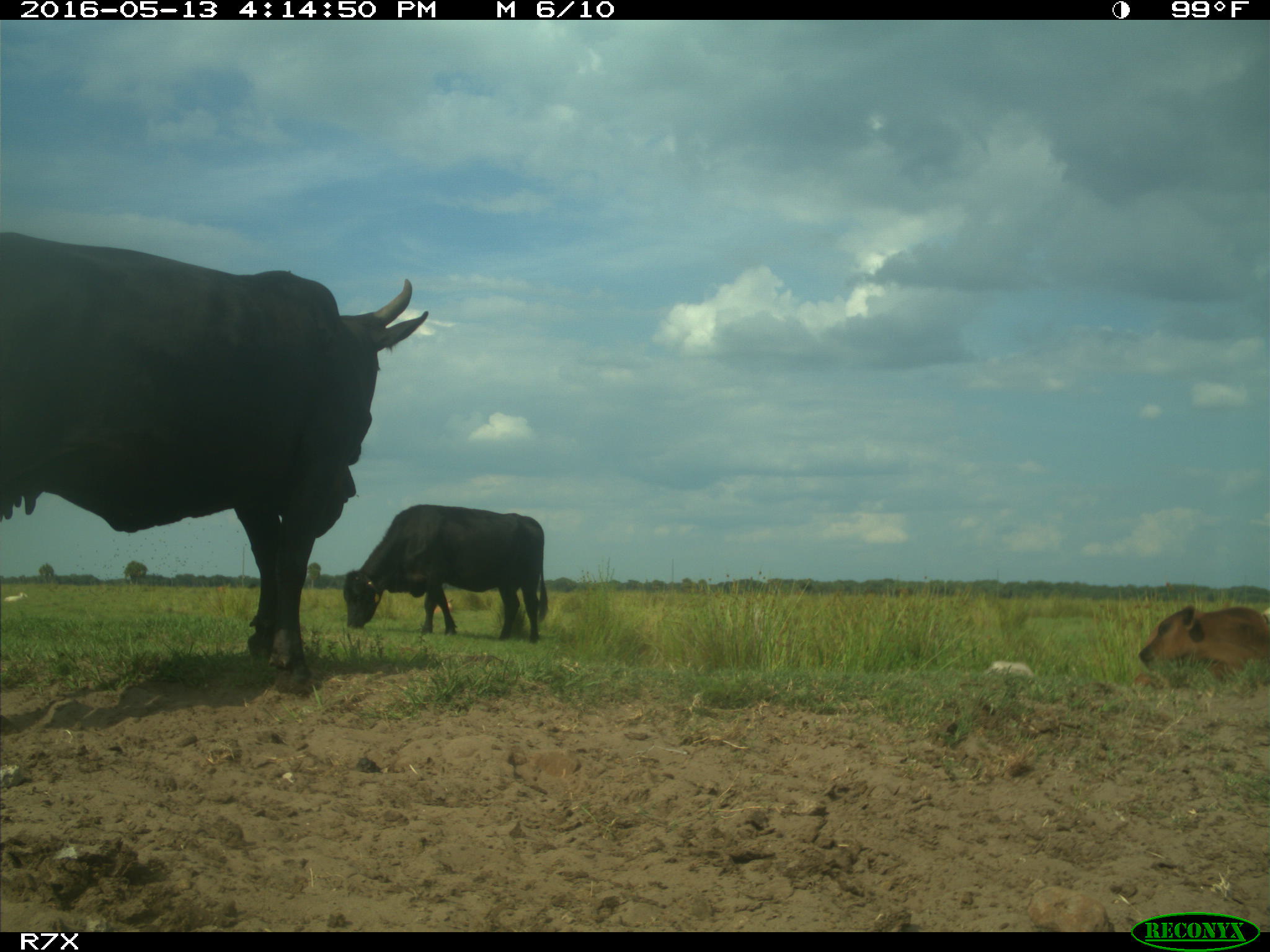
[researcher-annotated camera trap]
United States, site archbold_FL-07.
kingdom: Animalia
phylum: Chordata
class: Mammalia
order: Artiodactyla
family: Bovidae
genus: Bos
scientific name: Bos taurus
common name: domestic cow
Bos taurus (domestic cow).